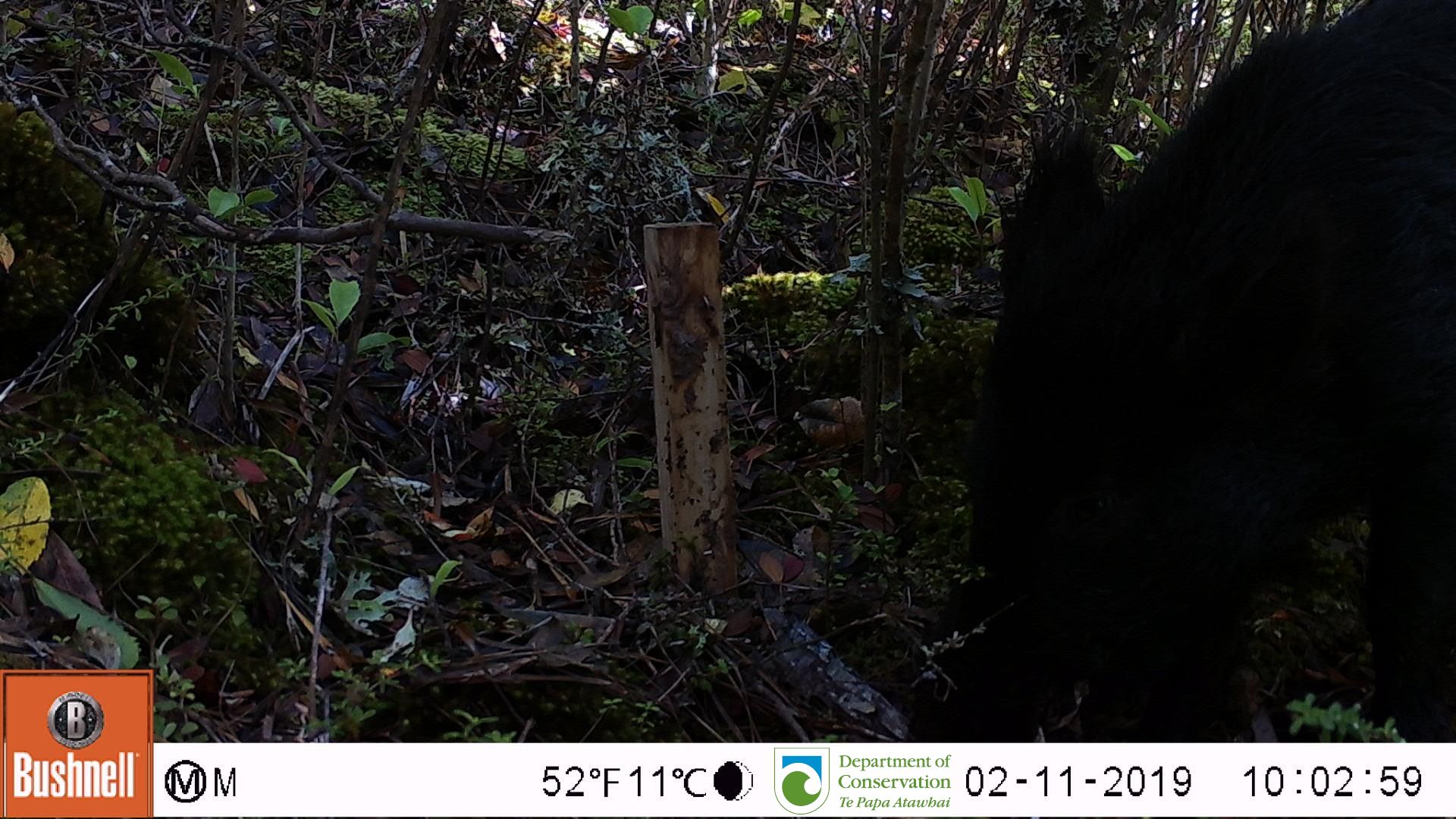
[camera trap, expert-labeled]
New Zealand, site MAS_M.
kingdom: Animalia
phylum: Chordata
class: Mammalia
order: Artiodactyla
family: Suidae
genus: Sus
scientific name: Sus scrofa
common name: pig